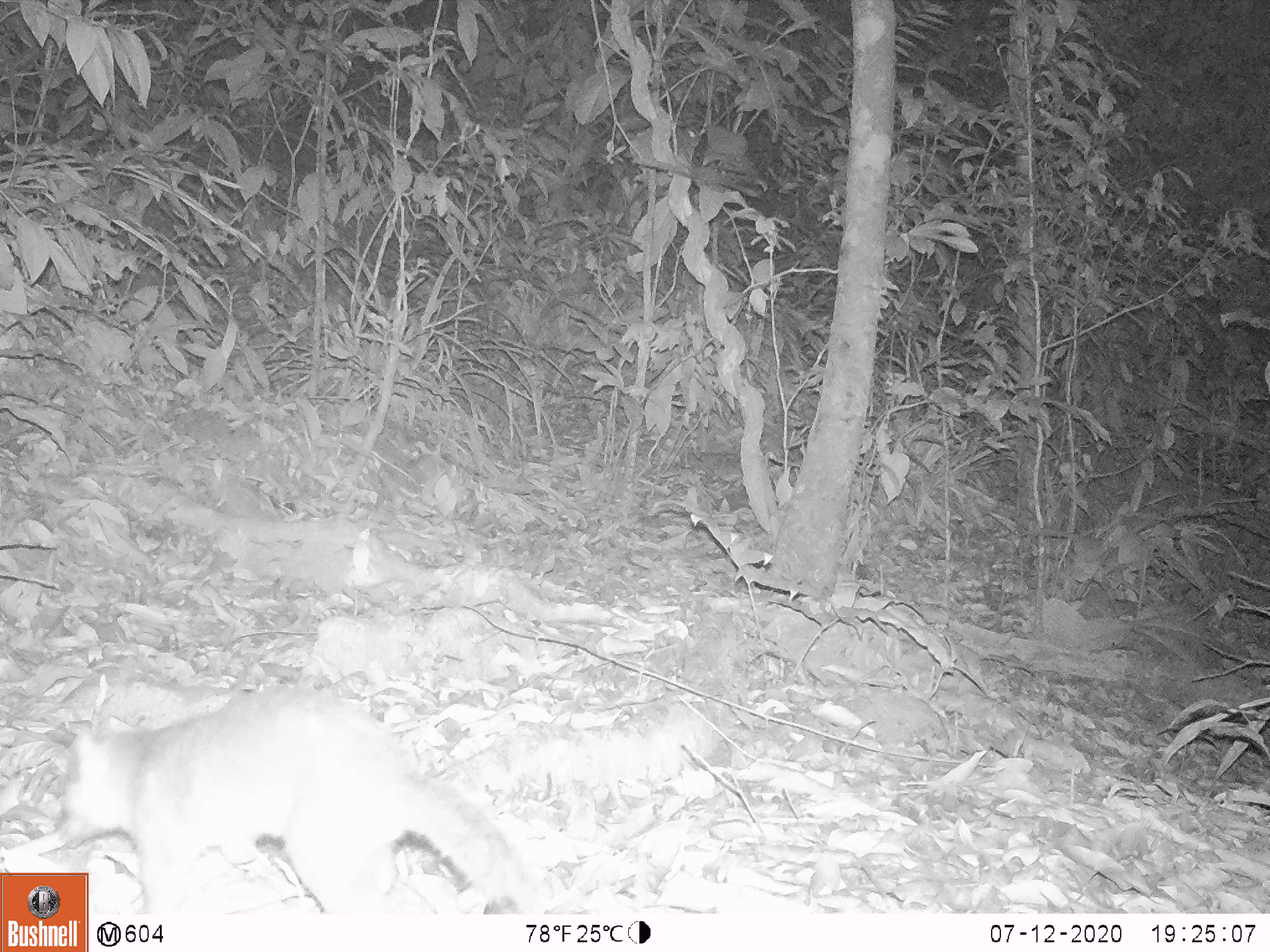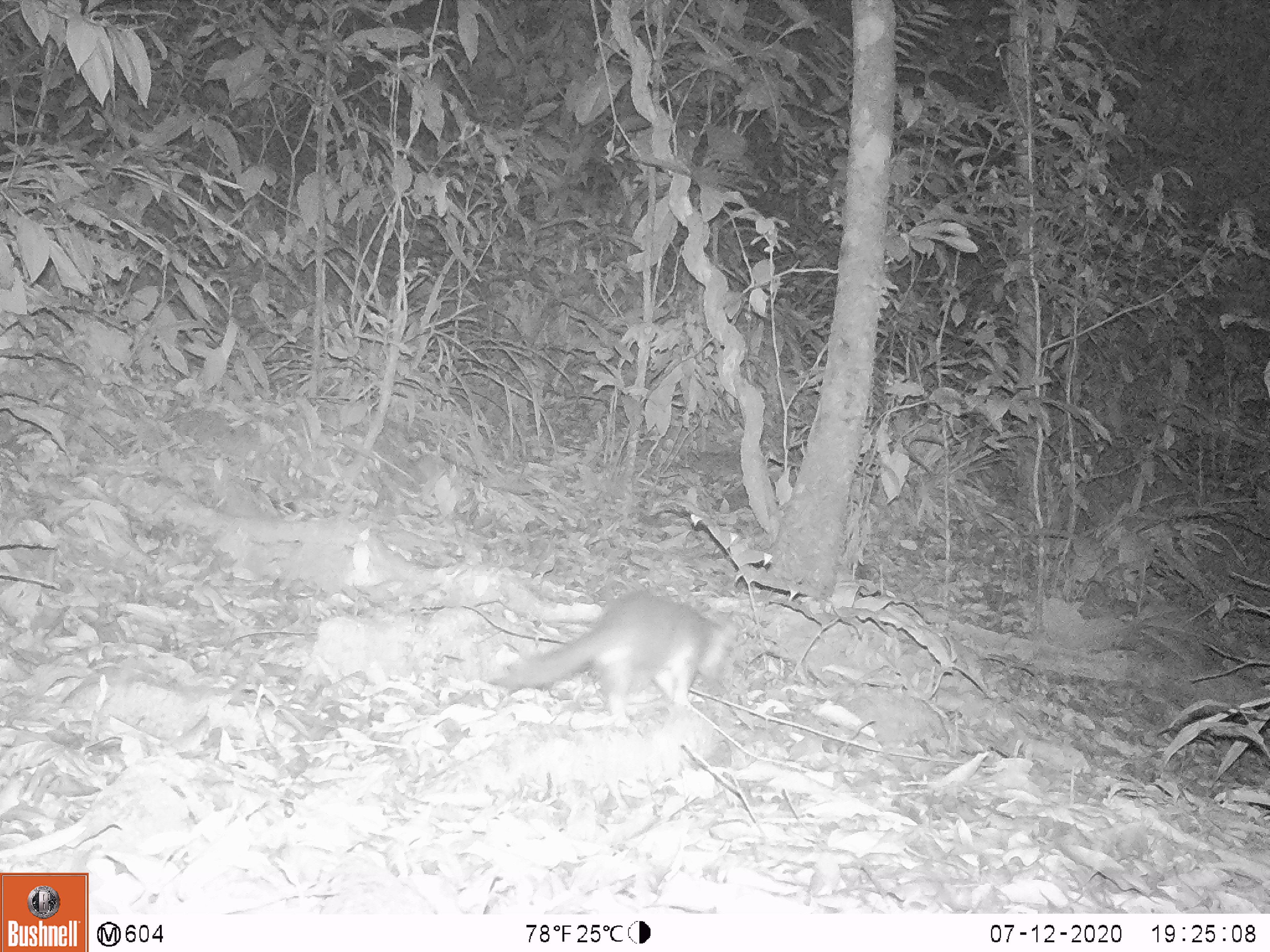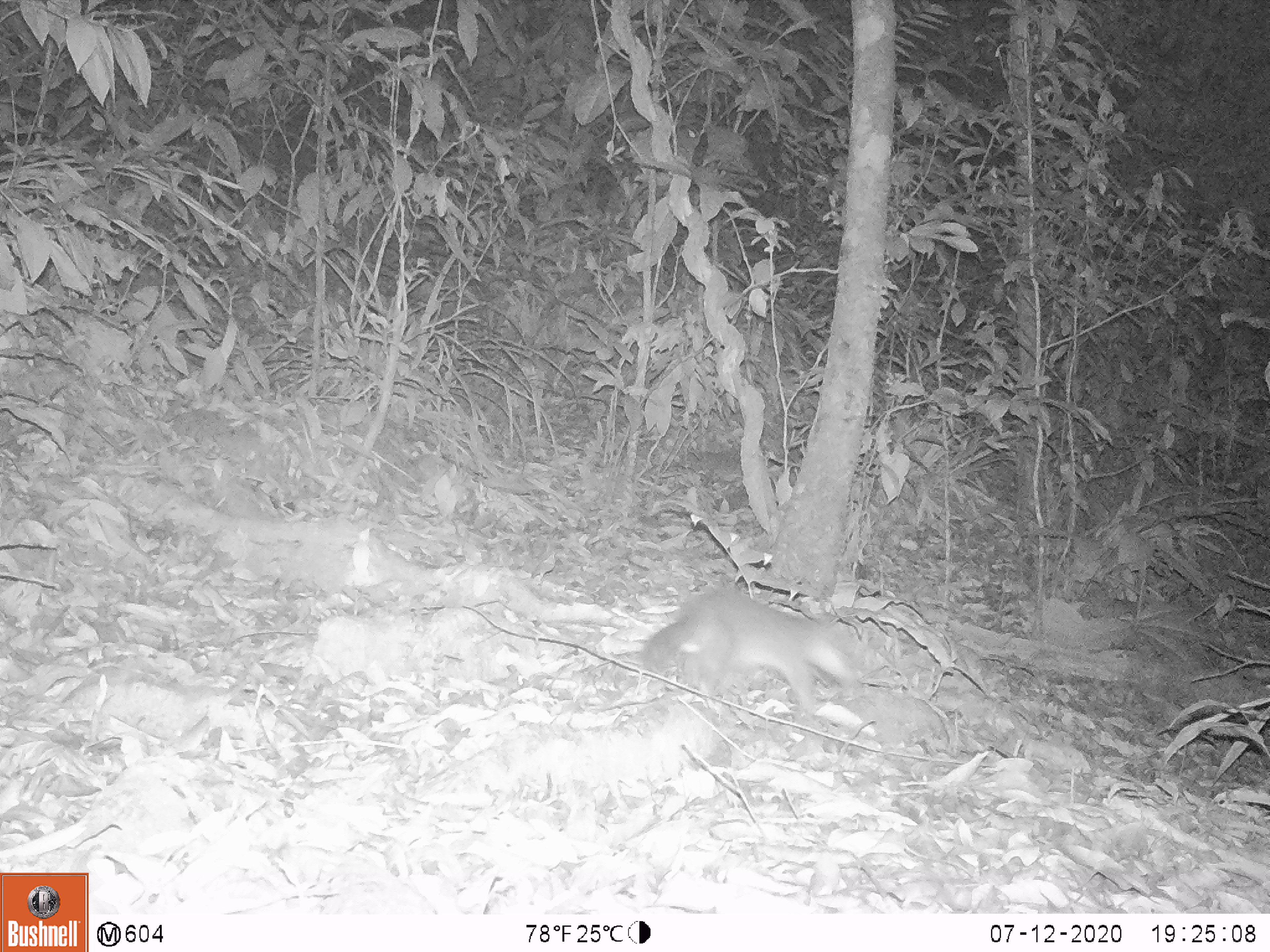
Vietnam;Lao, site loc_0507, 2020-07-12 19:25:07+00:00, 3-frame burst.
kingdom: Animalia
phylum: Chordata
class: Mammalia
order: Carnivora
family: Mustelidae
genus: Melogale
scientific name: Melogale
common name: ferret badger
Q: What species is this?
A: Ferret badger (Melogale).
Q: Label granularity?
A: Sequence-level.